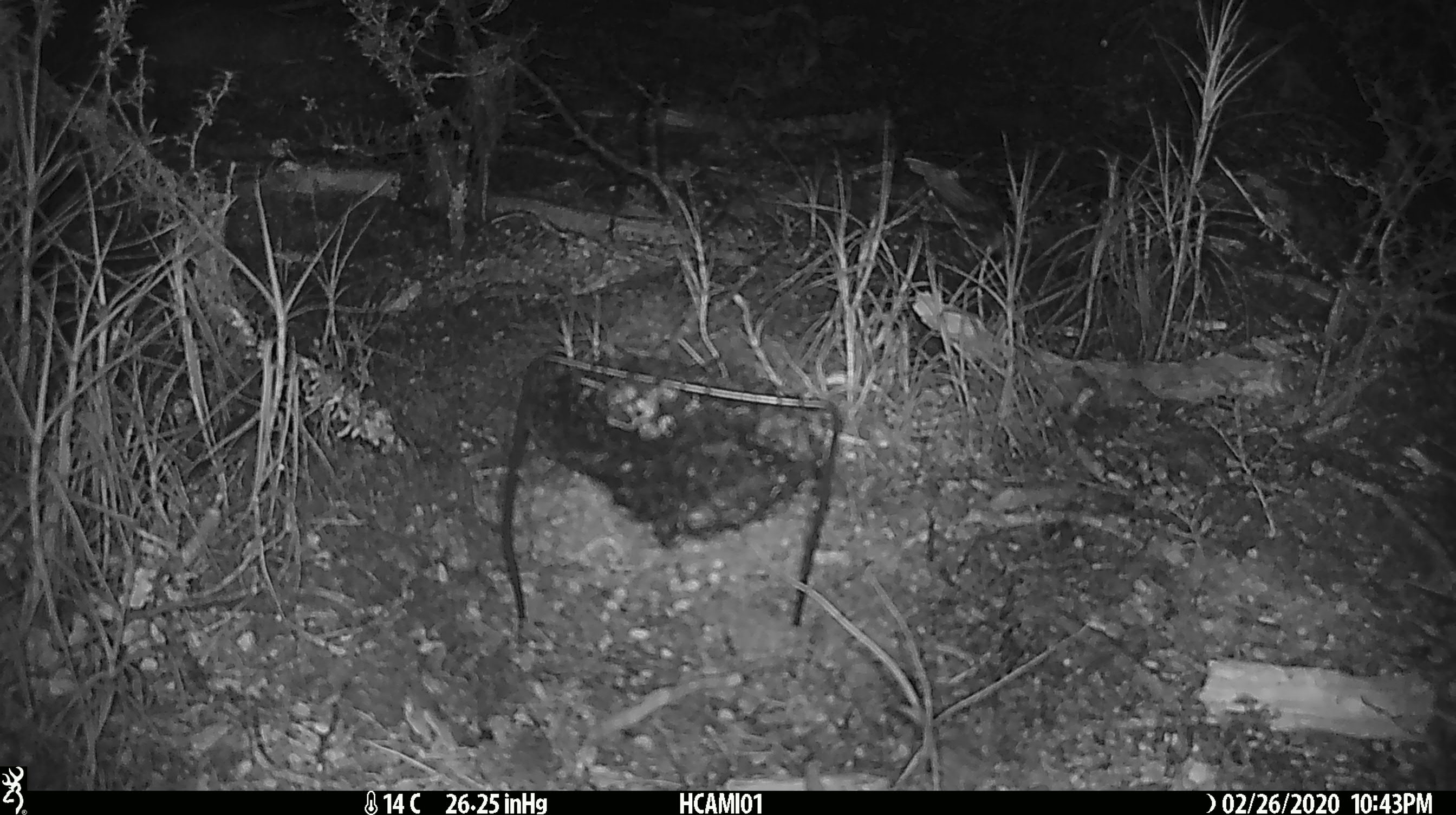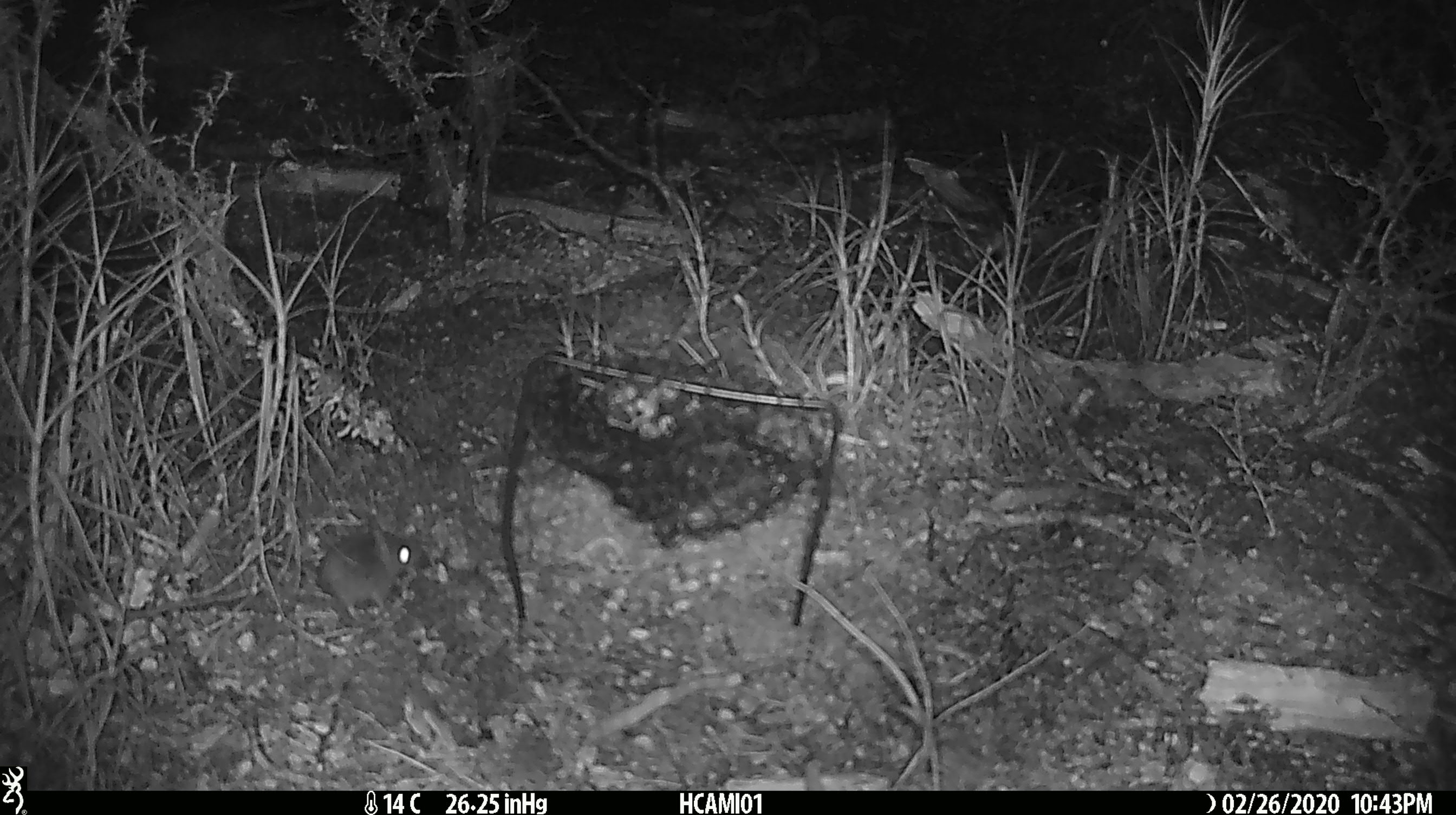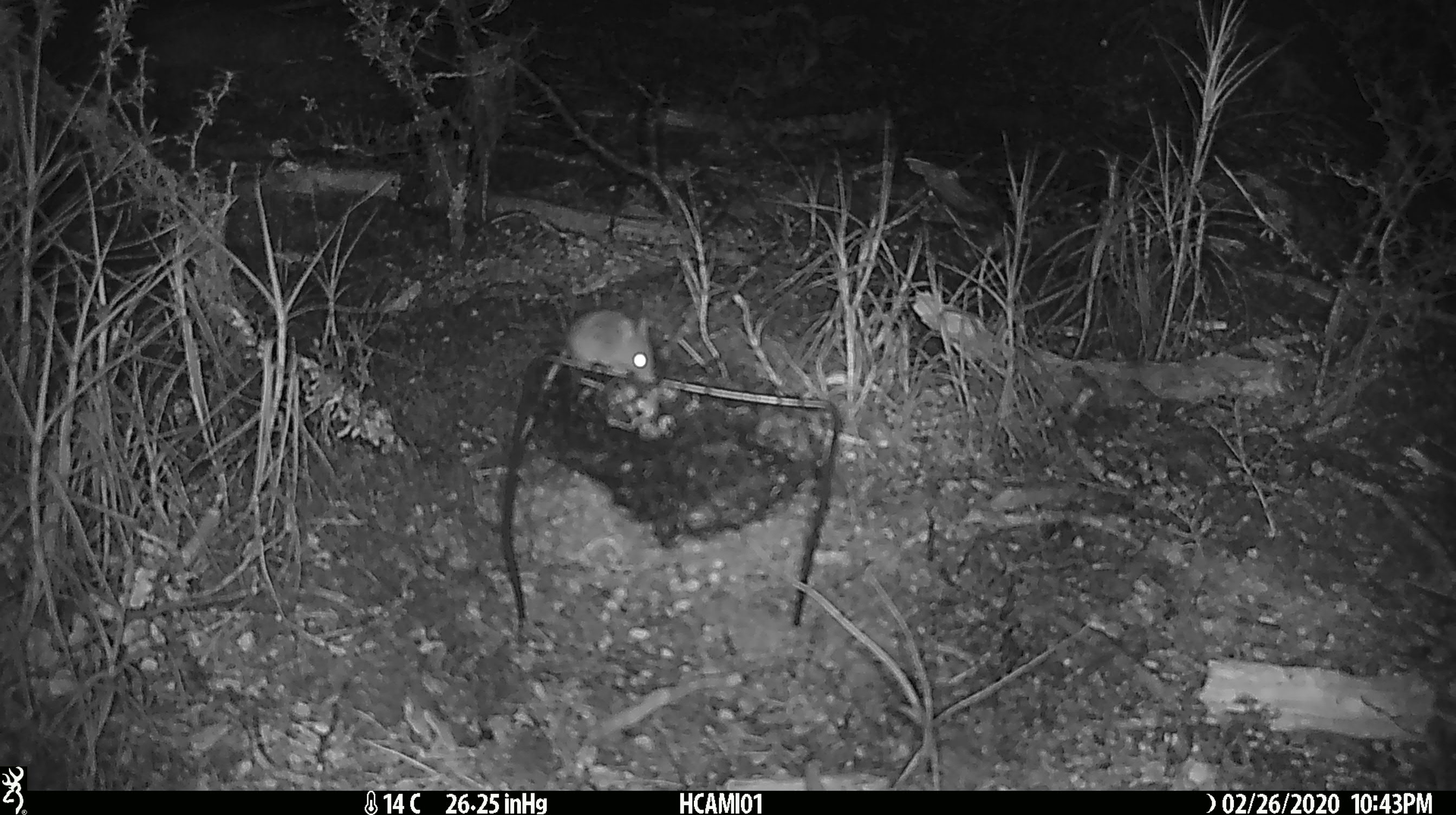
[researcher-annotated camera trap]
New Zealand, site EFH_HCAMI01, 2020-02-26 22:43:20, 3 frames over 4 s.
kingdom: Animalia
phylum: Chordata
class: Mammalia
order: Rodentia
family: Muridae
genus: Mus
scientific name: Mus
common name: mouse